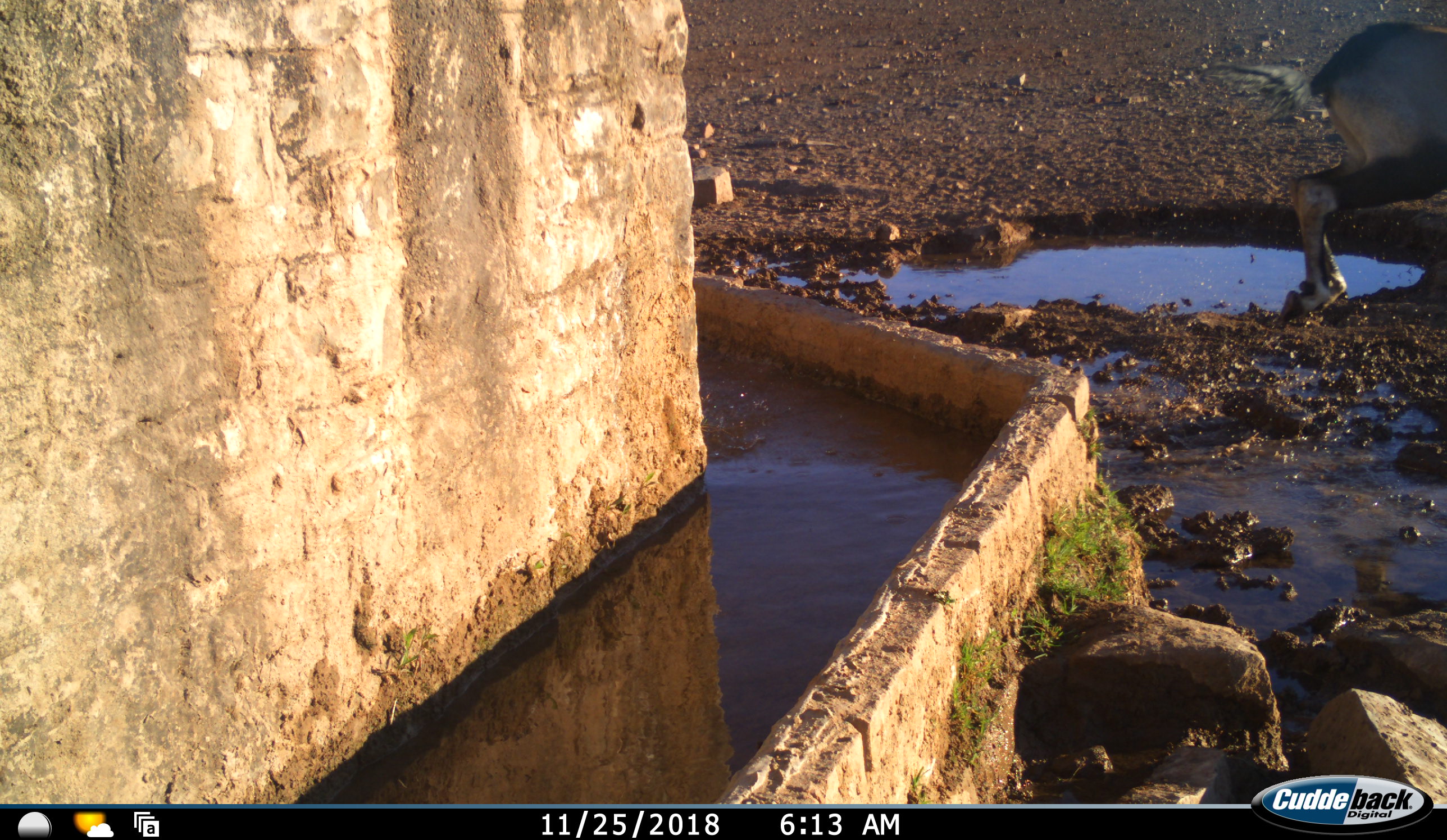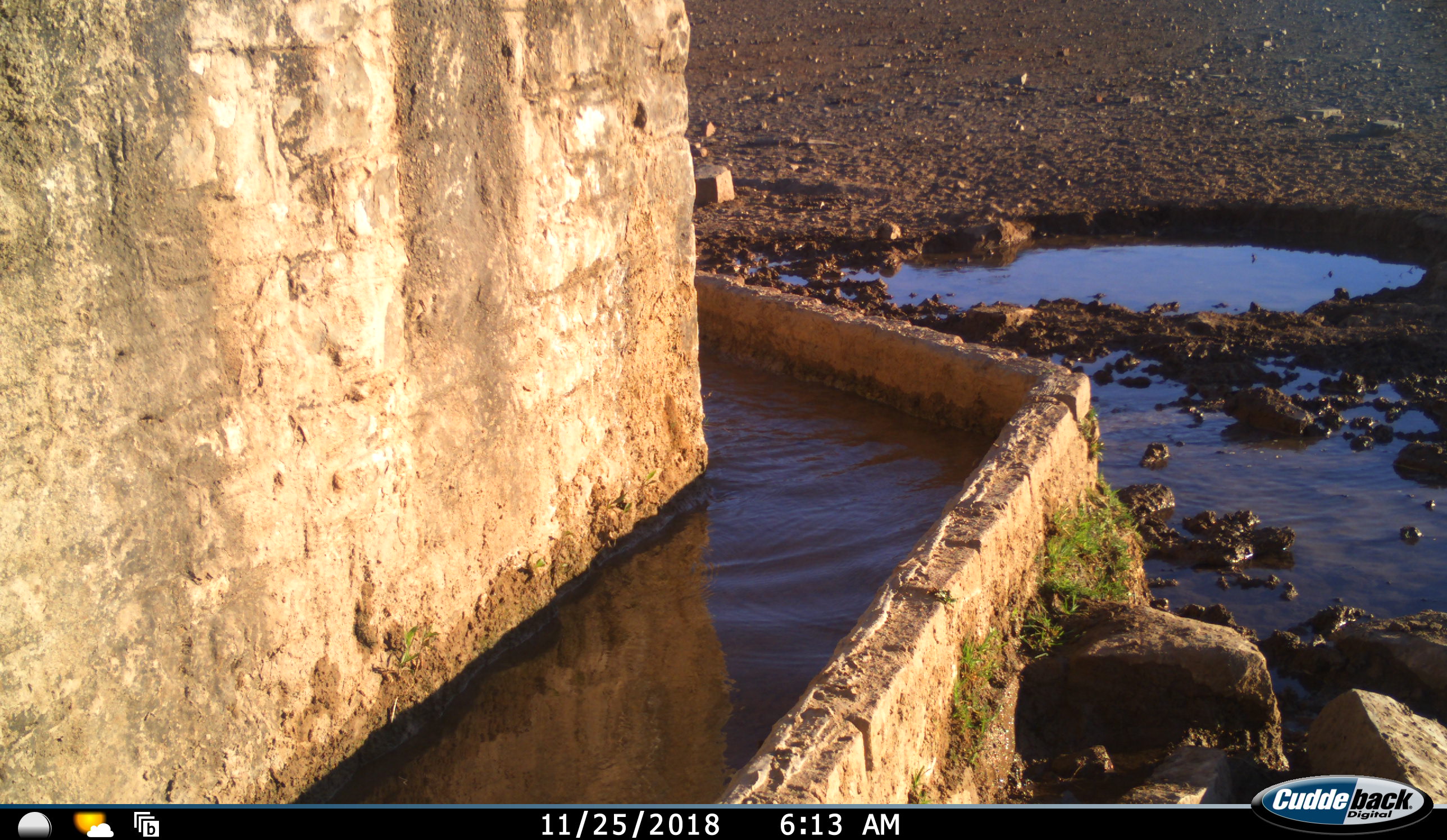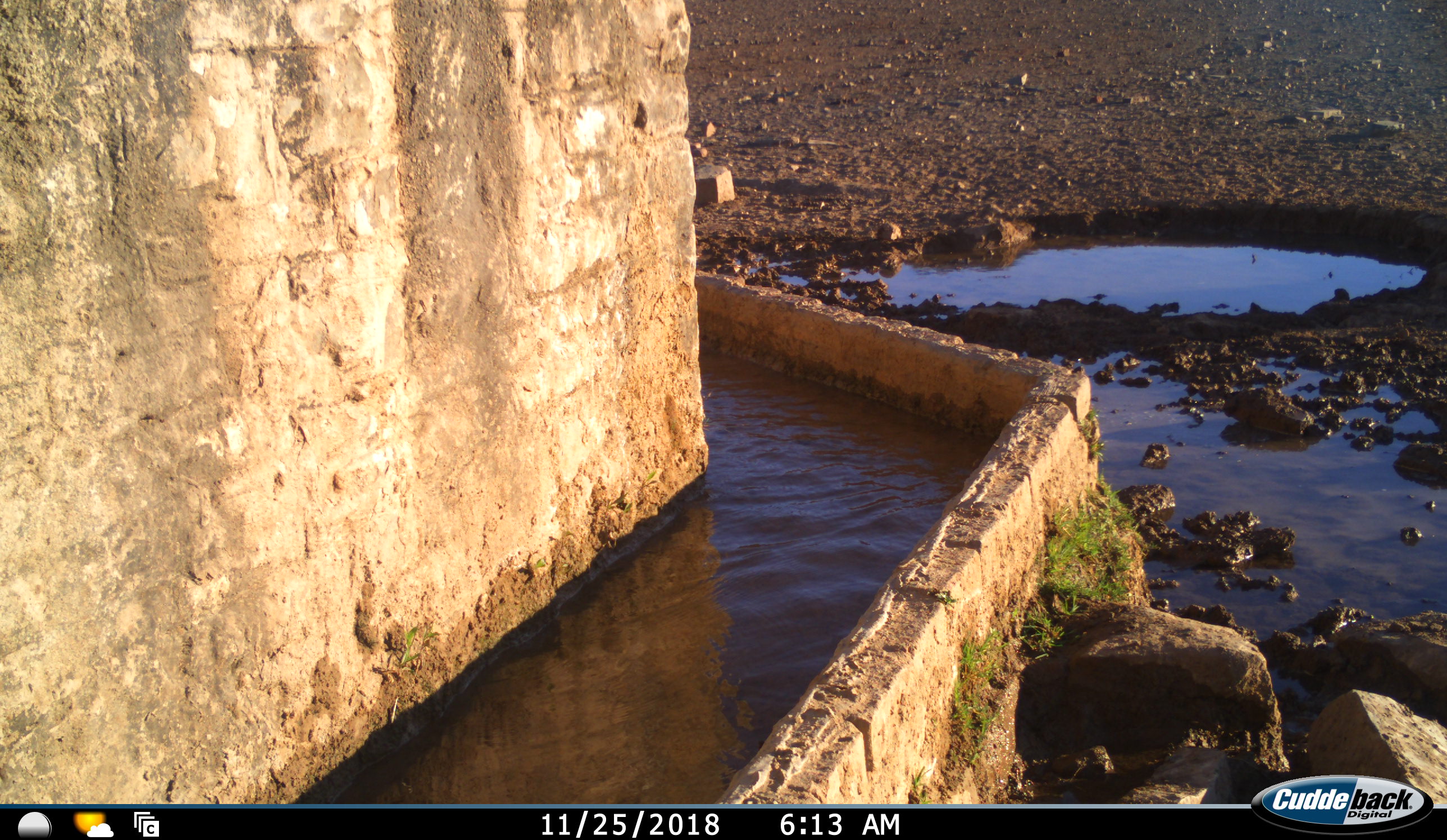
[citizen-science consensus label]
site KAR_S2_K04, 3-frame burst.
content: unidentified animal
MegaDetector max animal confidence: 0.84